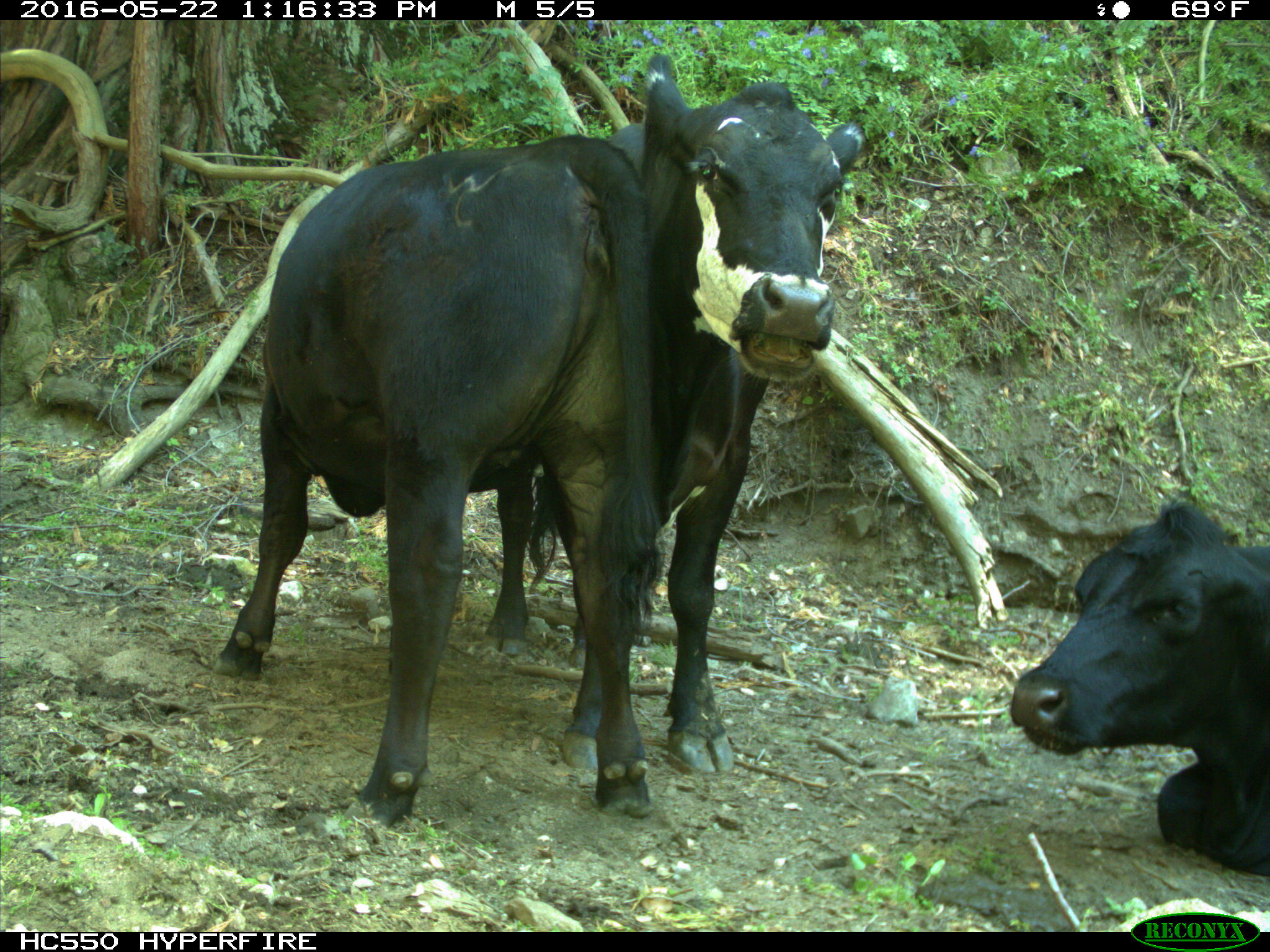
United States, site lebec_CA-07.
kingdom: Animalia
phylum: Chordata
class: Mammalia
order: Artiodactyla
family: Bovidae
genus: Bos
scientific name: Bos taurus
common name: domestic cow